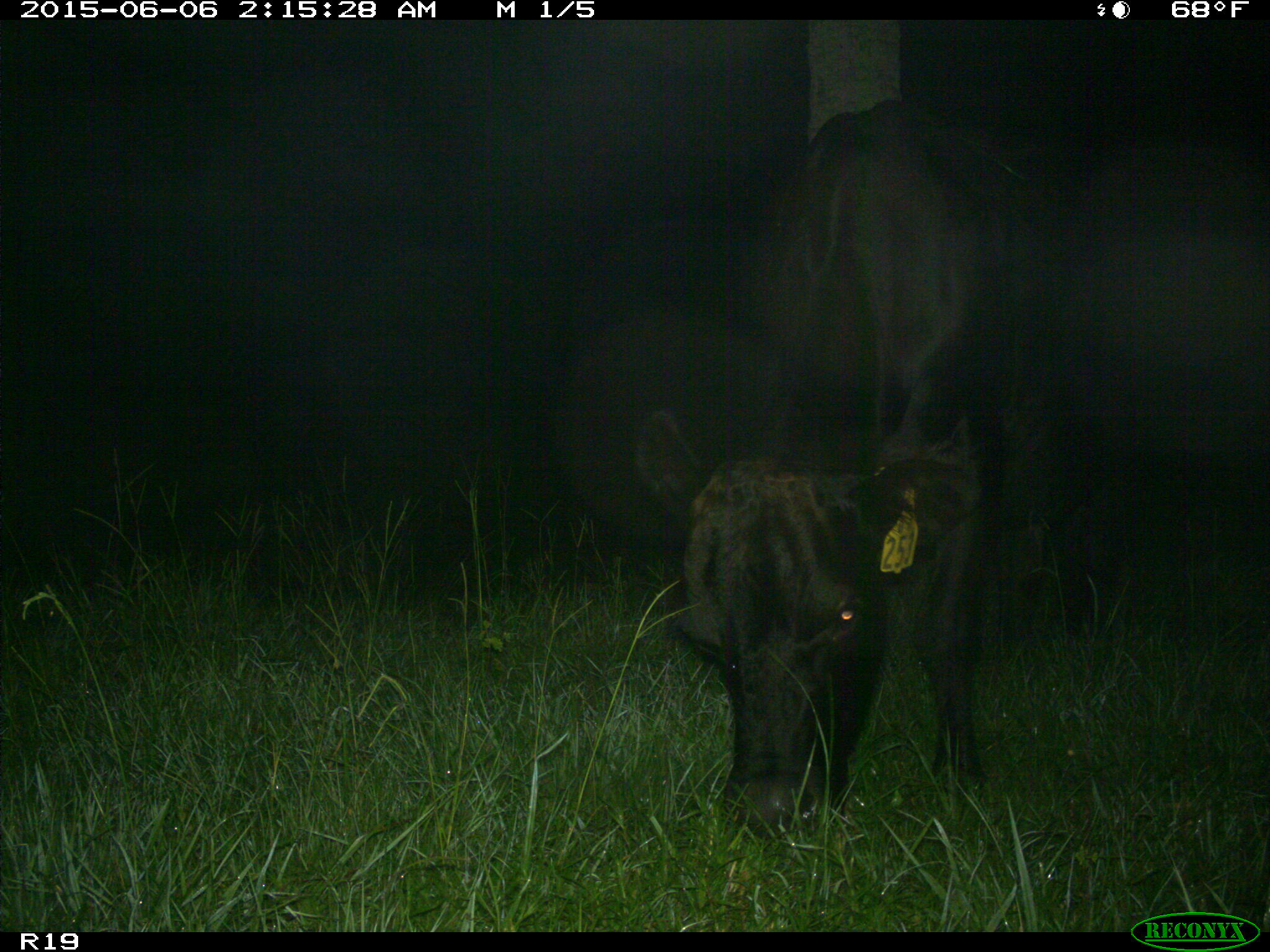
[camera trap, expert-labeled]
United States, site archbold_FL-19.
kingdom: Animalia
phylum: Chordata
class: Mammalia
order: Artiodactyla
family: Bovidae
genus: Bos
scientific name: Bos taurus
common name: domestic cow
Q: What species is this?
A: Bos taurus (domestic cow).